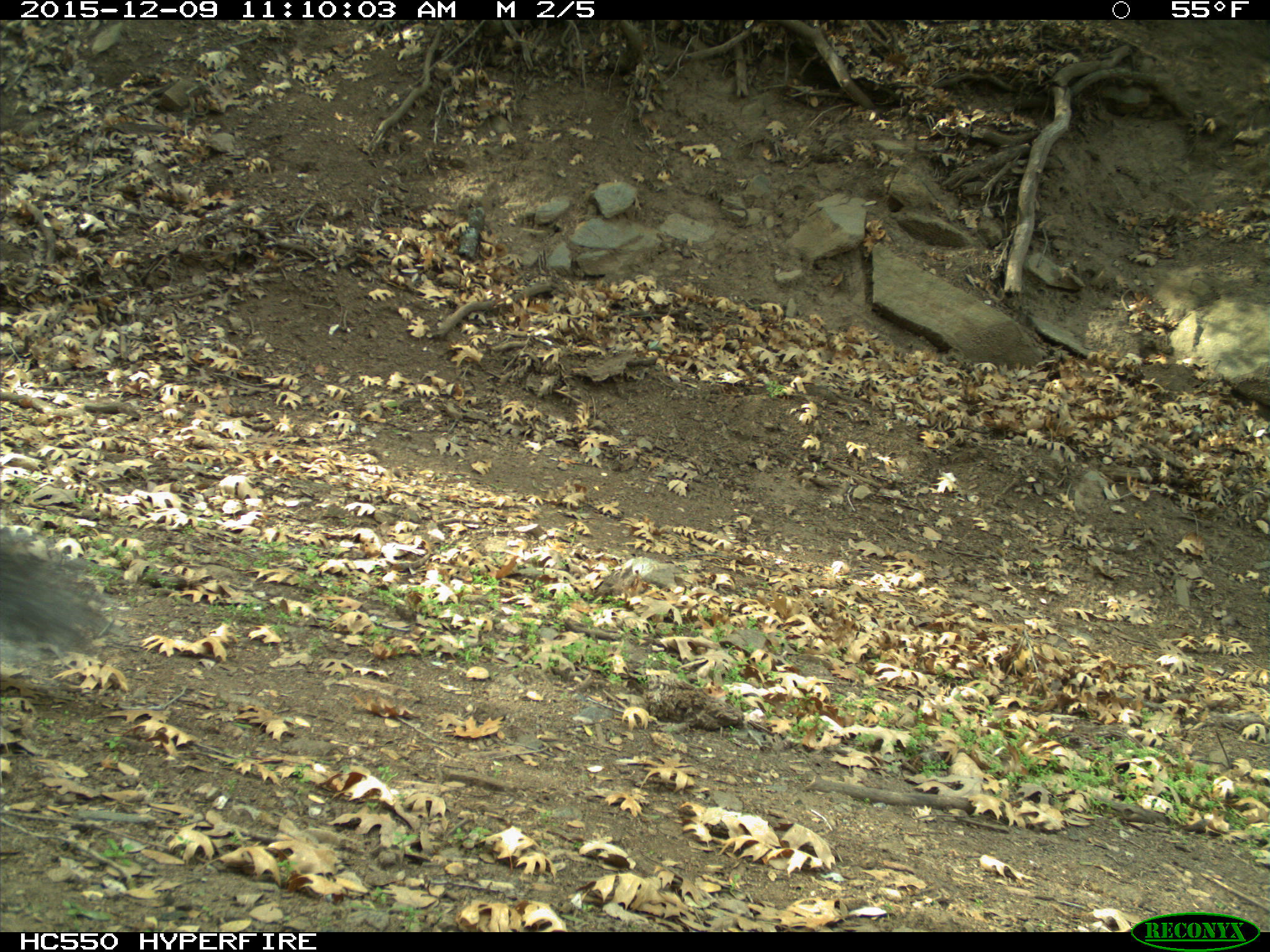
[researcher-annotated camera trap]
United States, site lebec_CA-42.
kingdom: Animalia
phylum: Chordata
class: Mammalia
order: Rodentia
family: Sciuridae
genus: Sciurus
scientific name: Sciurus carolinensis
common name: eastern gray squirrel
Sciurus carolinensis (eastern gray squirrel).